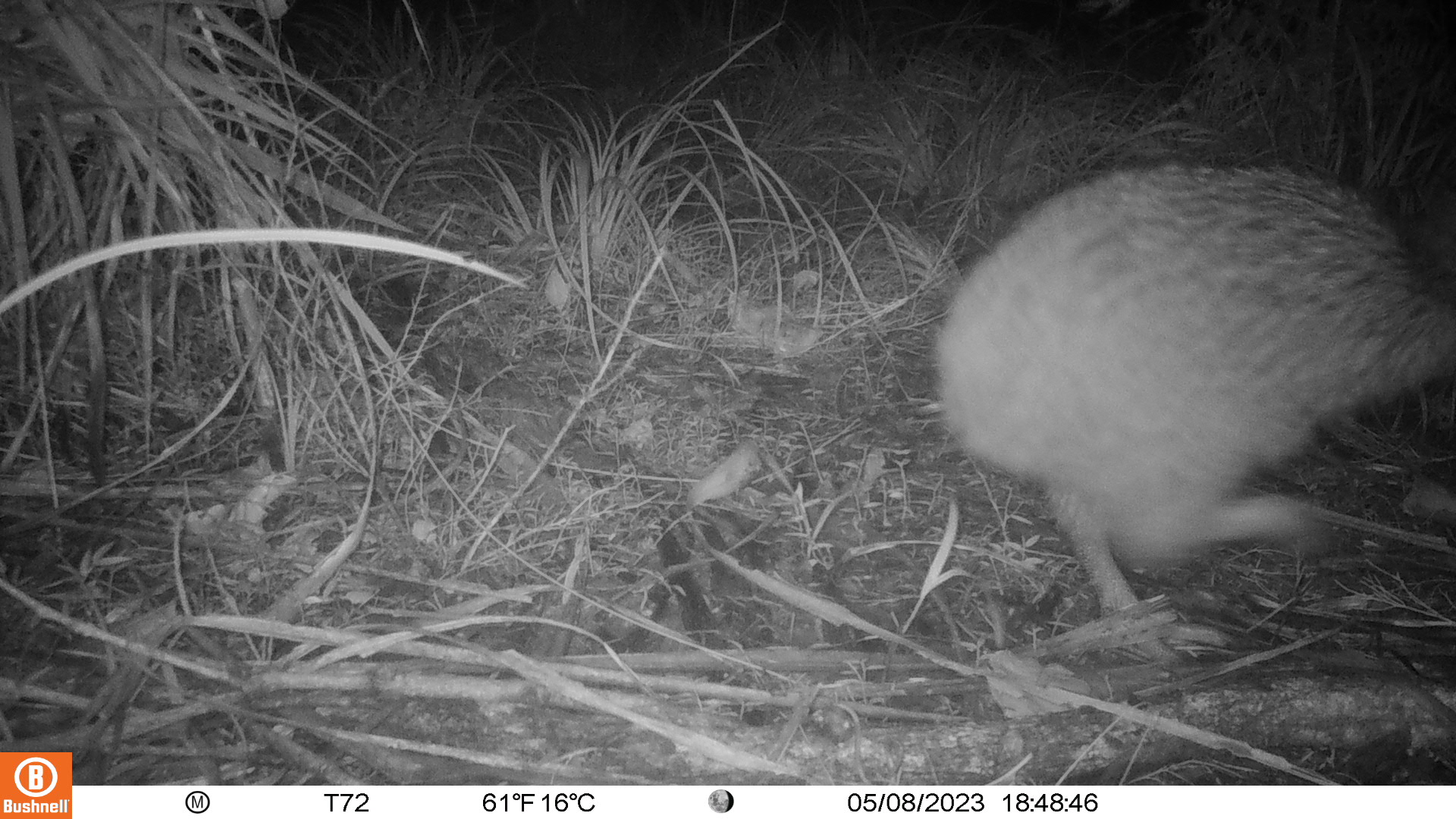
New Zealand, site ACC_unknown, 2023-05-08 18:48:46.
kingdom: Animalia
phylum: Chordata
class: Aves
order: Apterygiformes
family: Apterygidae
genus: Apteryx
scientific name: Apteryx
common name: kiwi